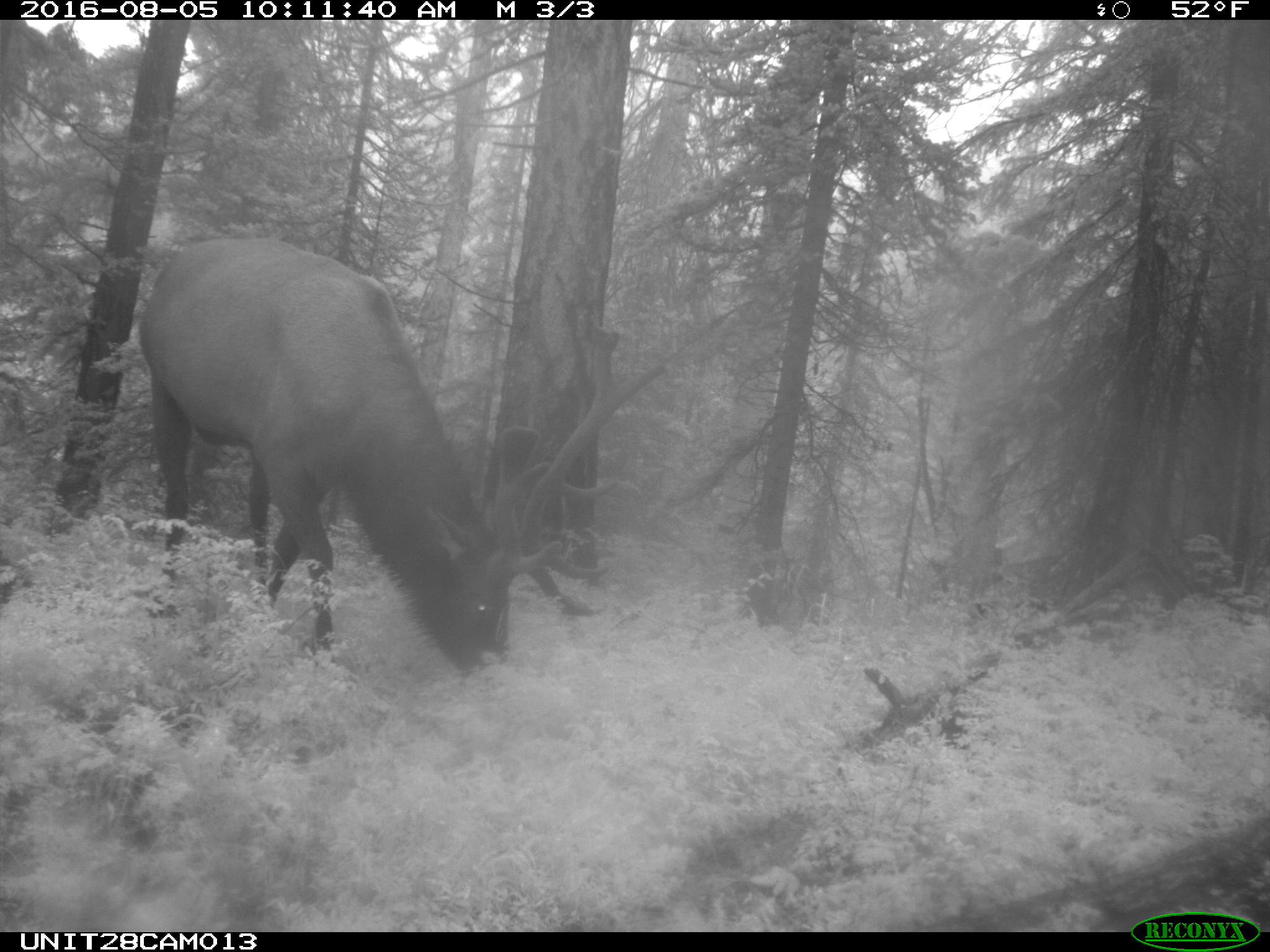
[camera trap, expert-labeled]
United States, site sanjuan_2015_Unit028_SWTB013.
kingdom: Animalia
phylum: Chordata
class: Mammalia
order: Artiodactyla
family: Cervidae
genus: Cervus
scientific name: Cervus elaphus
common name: red deer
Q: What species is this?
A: Cervus elaphus (red deer).